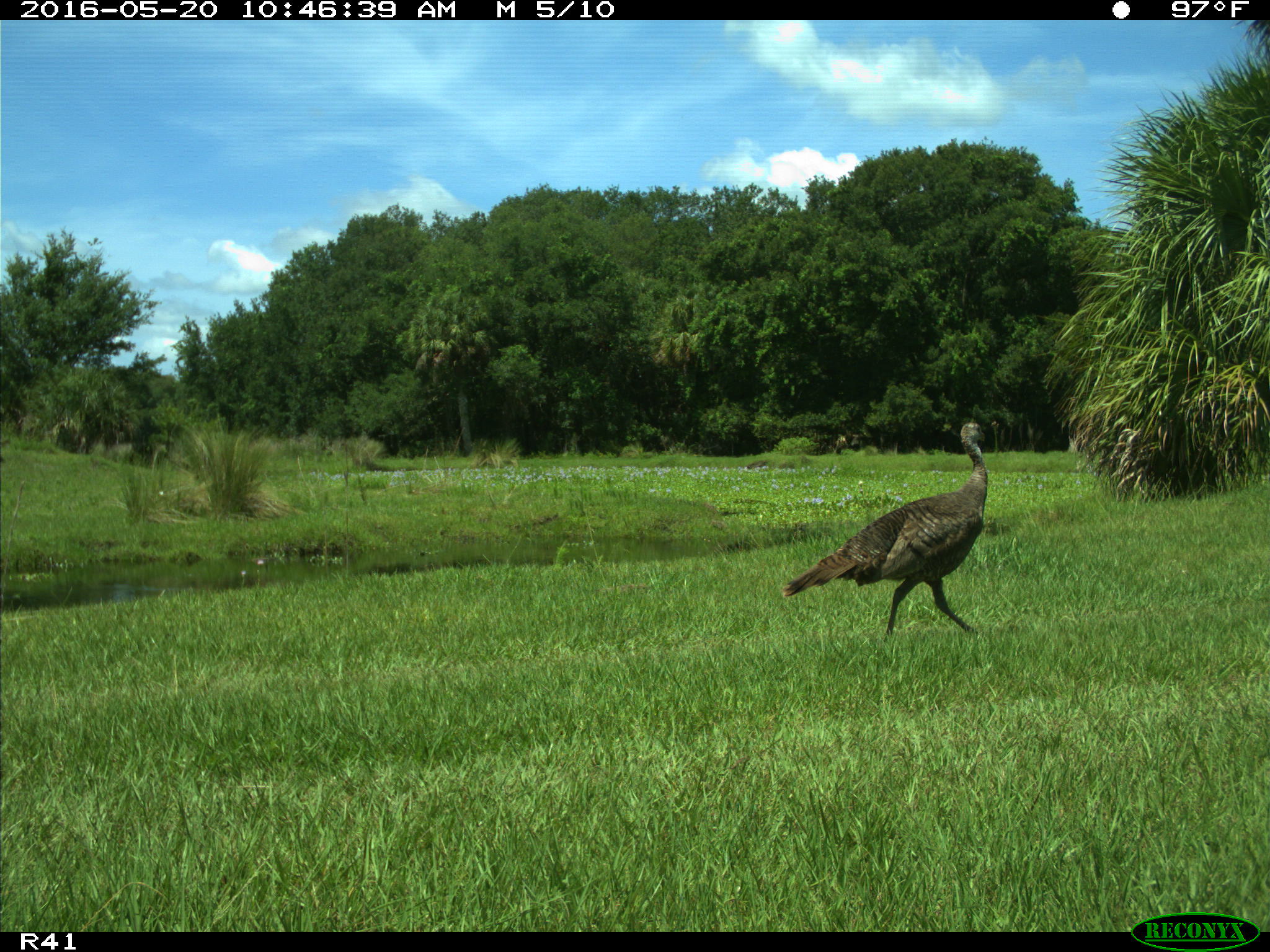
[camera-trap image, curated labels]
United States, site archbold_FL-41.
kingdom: Animalia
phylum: Chordata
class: Aves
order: Galliformes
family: Phasianidae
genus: Meleagris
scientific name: Meleagris gallopavo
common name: wild turkey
Meleagris gallopavo (wild turkey).